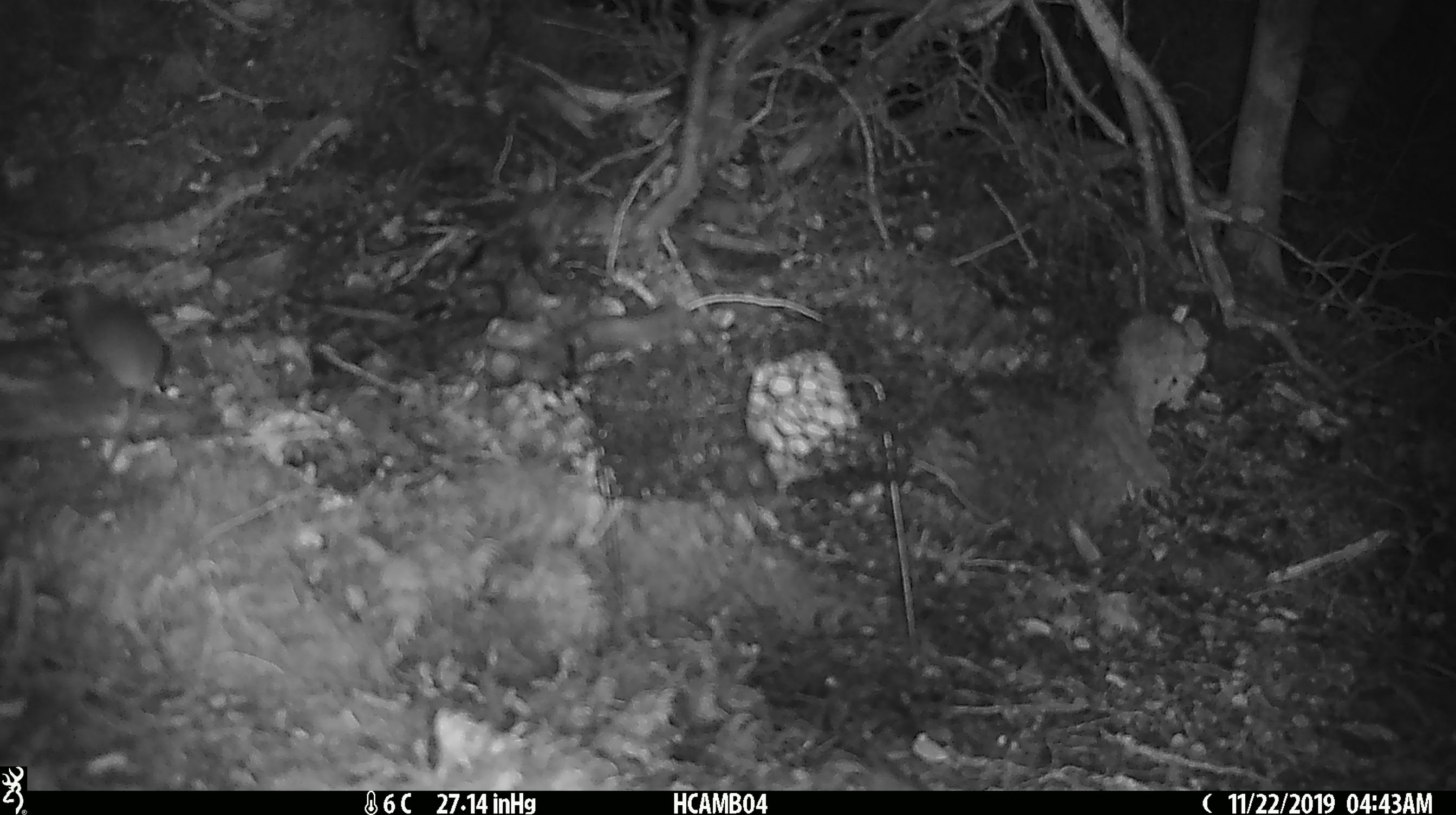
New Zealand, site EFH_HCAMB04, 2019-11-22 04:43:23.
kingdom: Animalia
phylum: Chordata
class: Mammalia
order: Rodentia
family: Muridae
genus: Mus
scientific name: Mus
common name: mouse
Mouse (Mus).